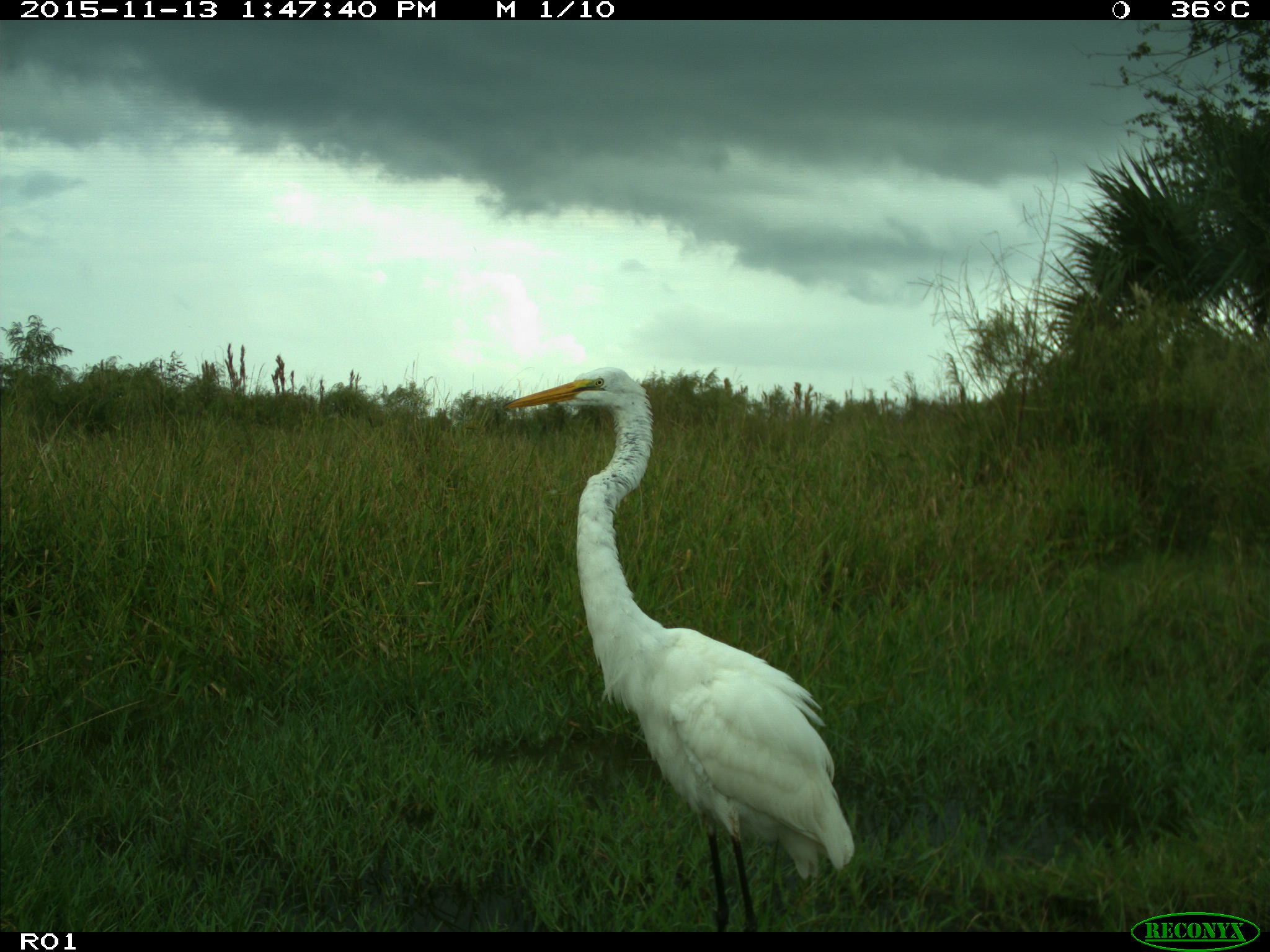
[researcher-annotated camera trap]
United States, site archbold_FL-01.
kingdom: Animalia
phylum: Chordata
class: Aves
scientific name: Aves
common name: birds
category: unidentified bird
Unidentified bird (birds) (Aves).